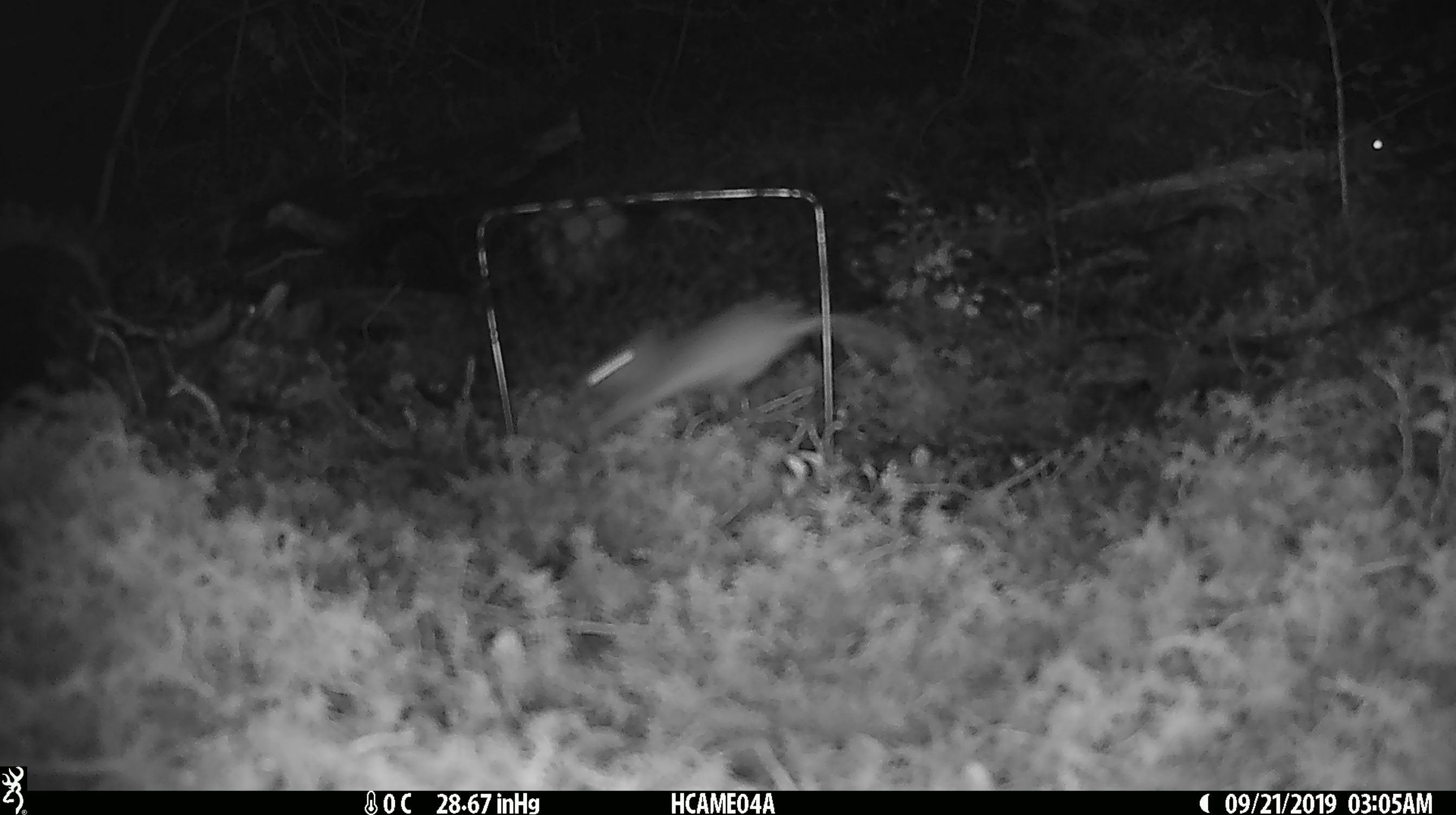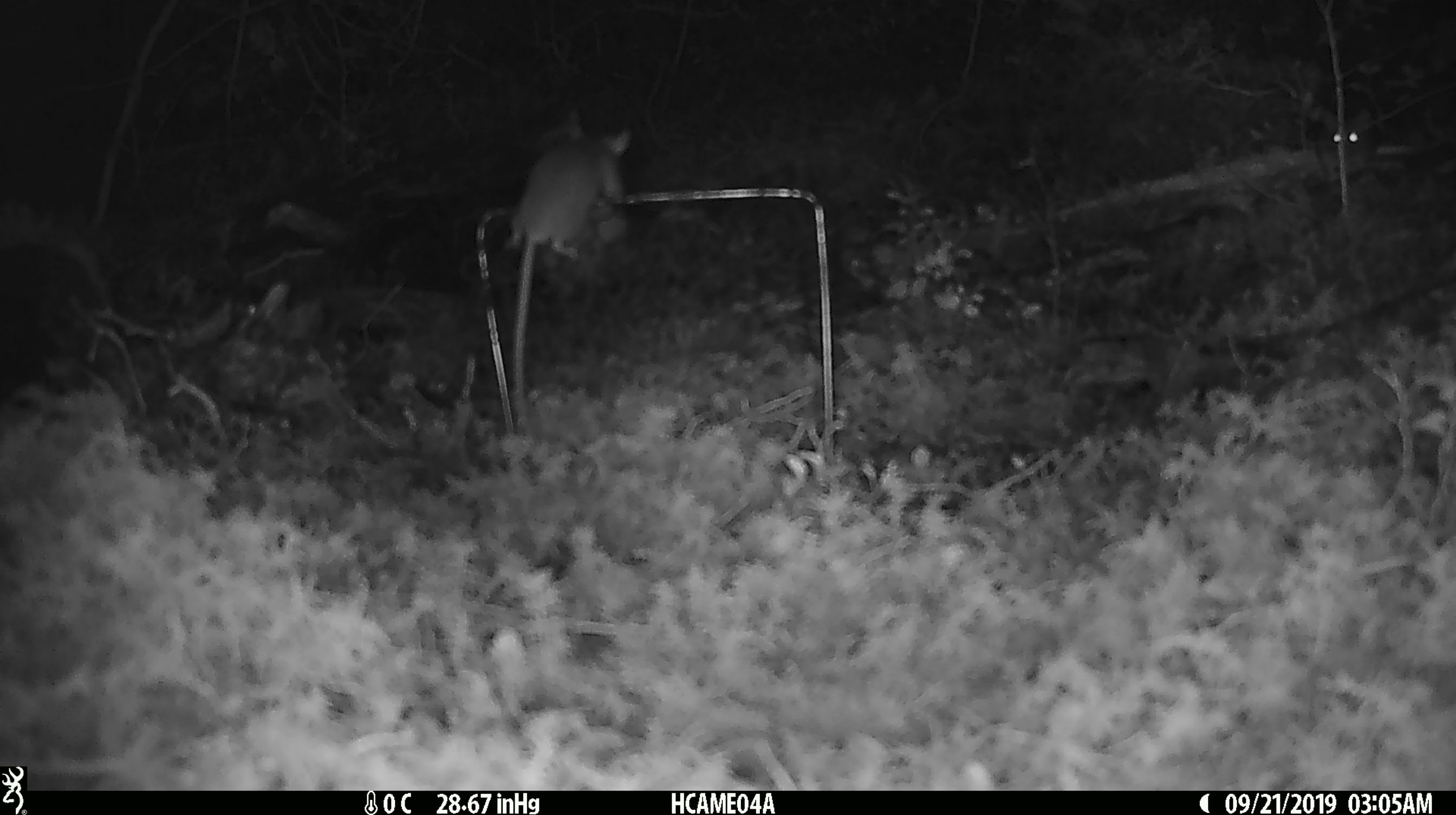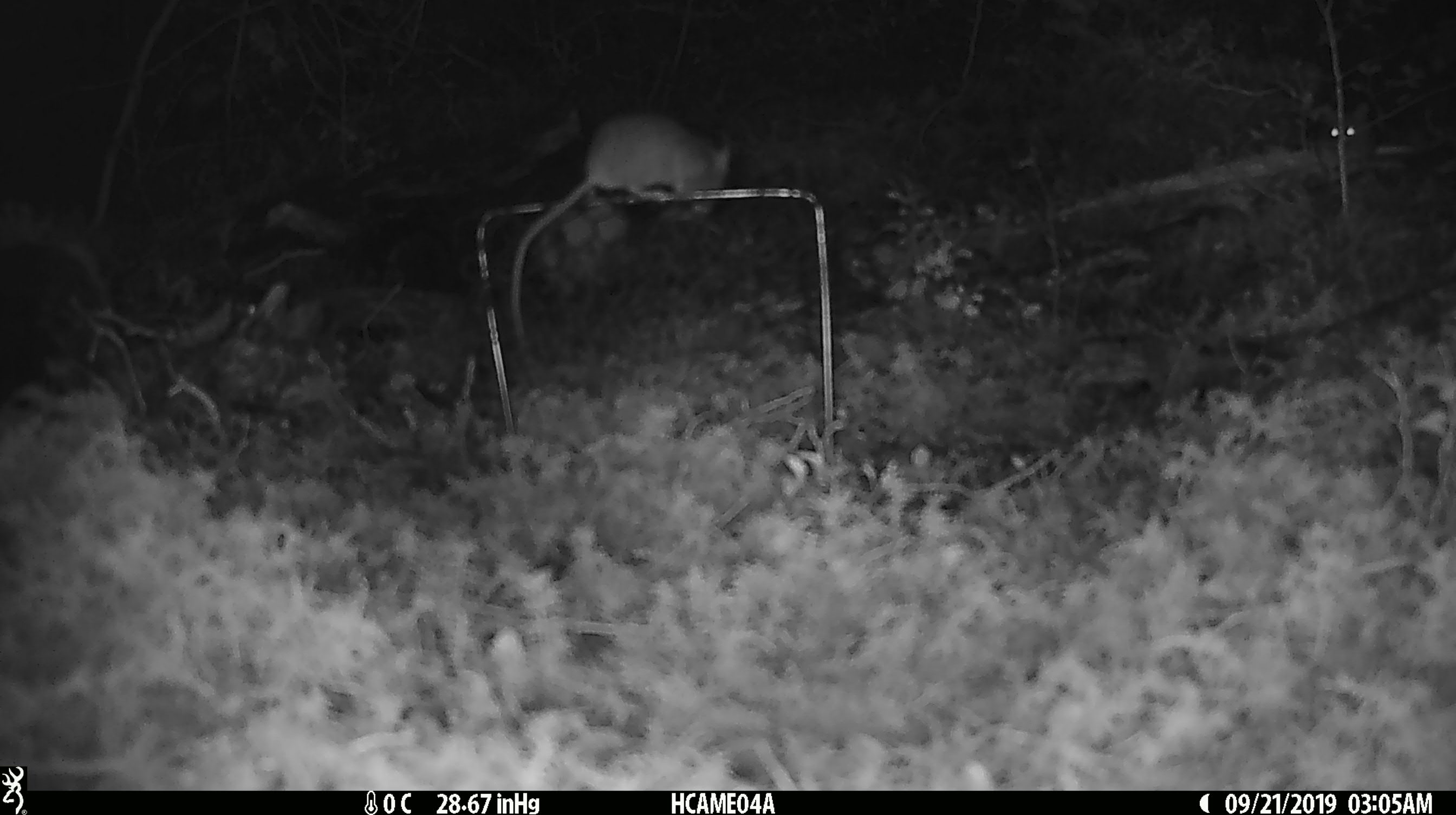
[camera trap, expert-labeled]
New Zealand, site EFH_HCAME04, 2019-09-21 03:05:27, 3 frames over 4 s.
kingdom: Animalia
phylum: Chordata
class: Mammalia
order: Rodentia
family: Muridae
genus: Mus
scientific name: Mus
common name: mouse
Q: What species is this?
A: Mouse (Mus).